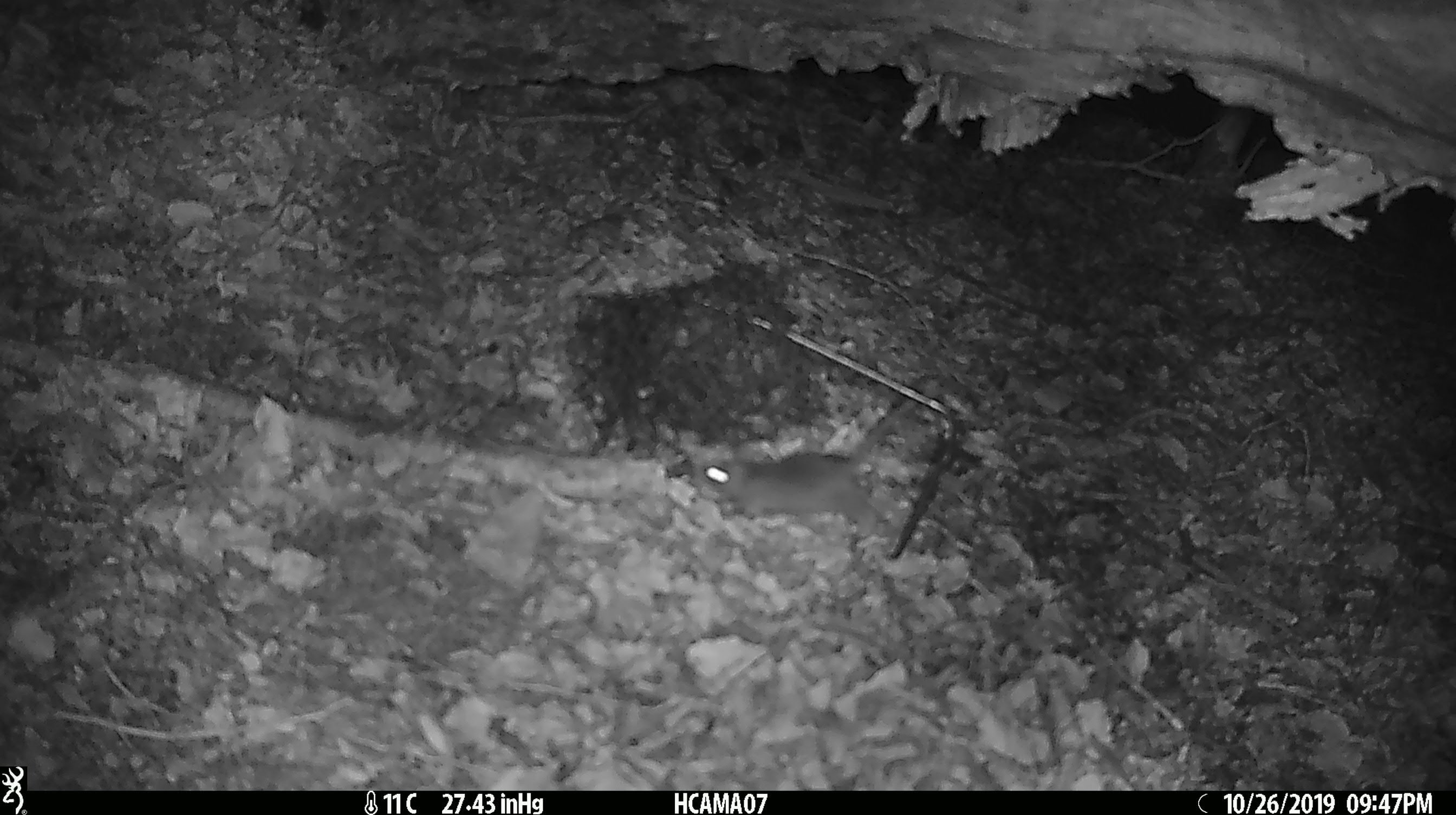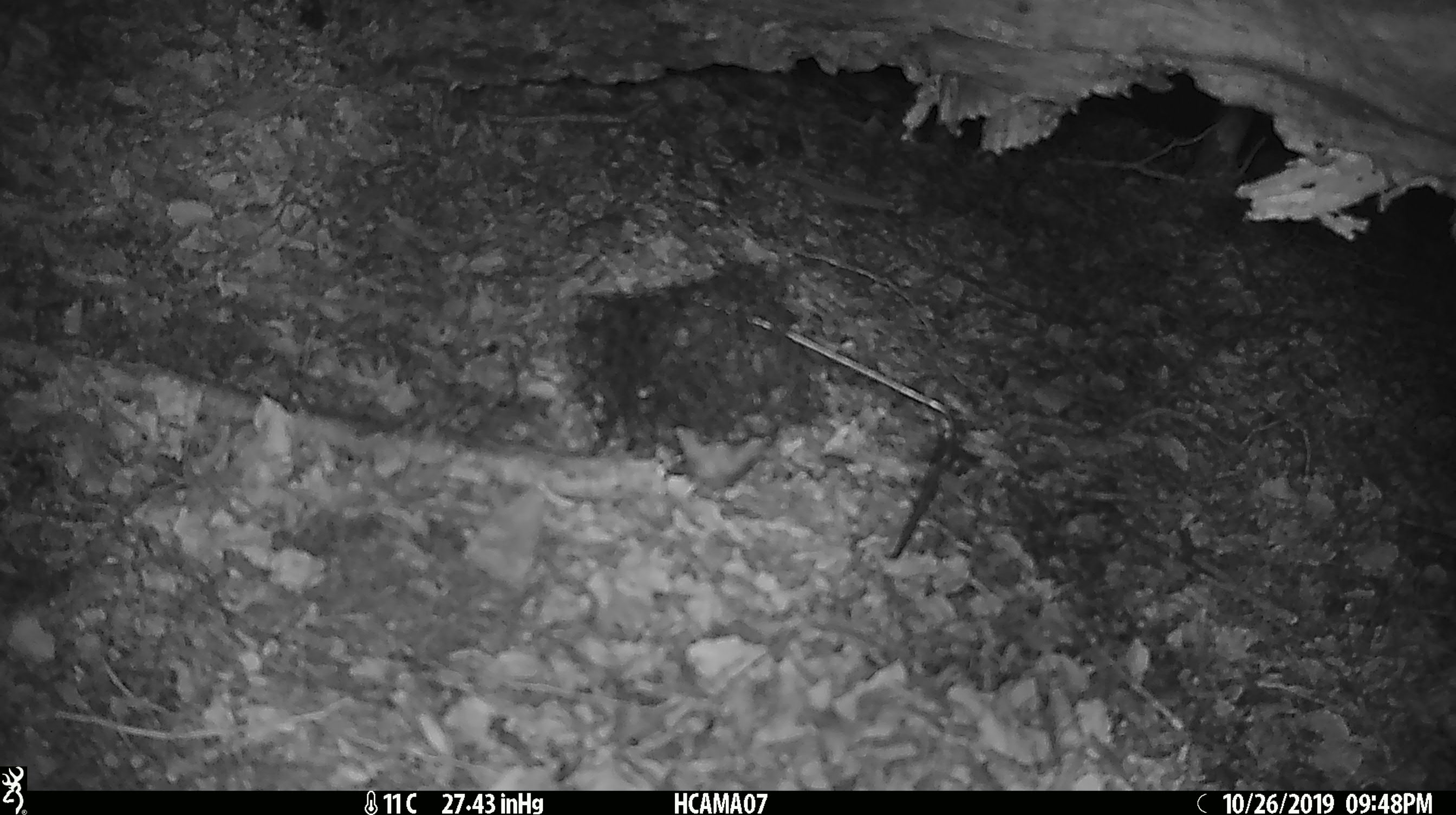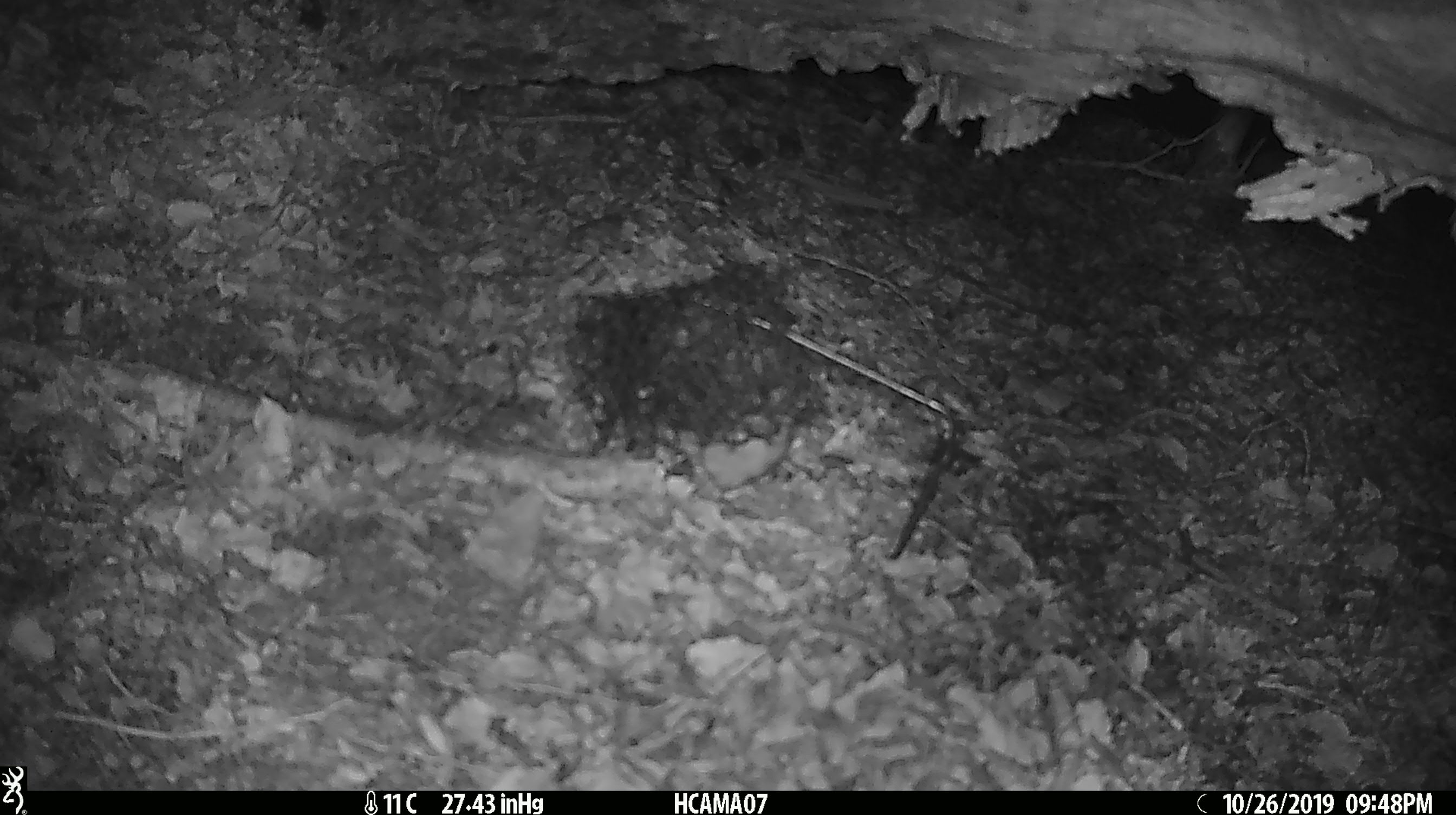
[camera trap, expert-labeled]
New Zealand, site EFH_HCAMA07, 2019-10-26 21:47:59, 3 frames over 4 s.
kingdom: Animalia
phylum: Chordata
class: Mammalia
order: Rodentia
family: Muridae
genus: Mus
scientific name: Mus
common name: mouse